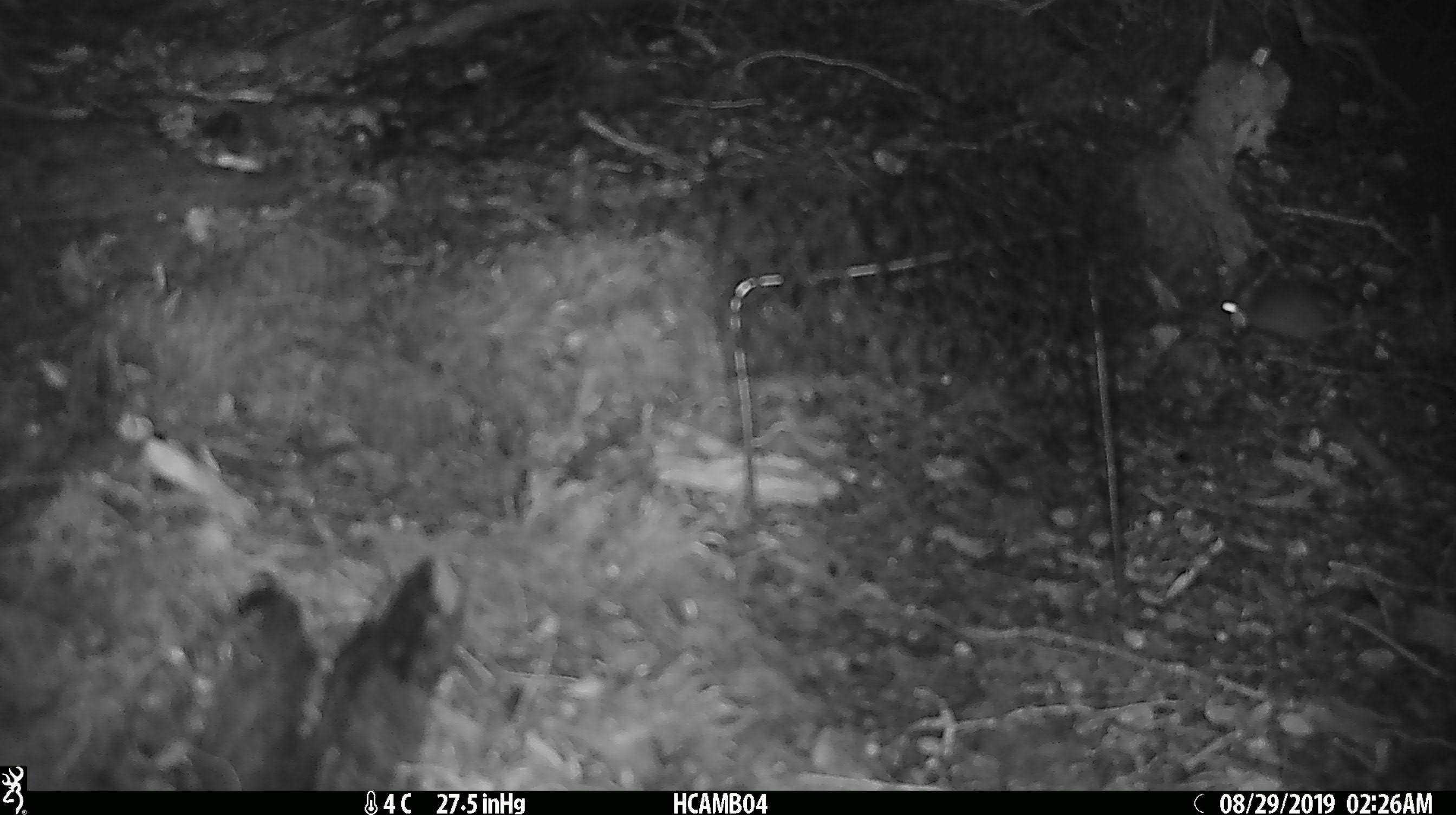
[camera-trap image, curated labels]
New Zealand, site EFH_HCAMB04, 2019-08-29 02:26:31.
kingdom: Animalia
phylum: Chordata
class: Mammalia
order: Rodentia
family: Muridae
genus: Mus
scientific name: Mus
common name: mouse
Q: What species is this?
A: Mouse (Mus).